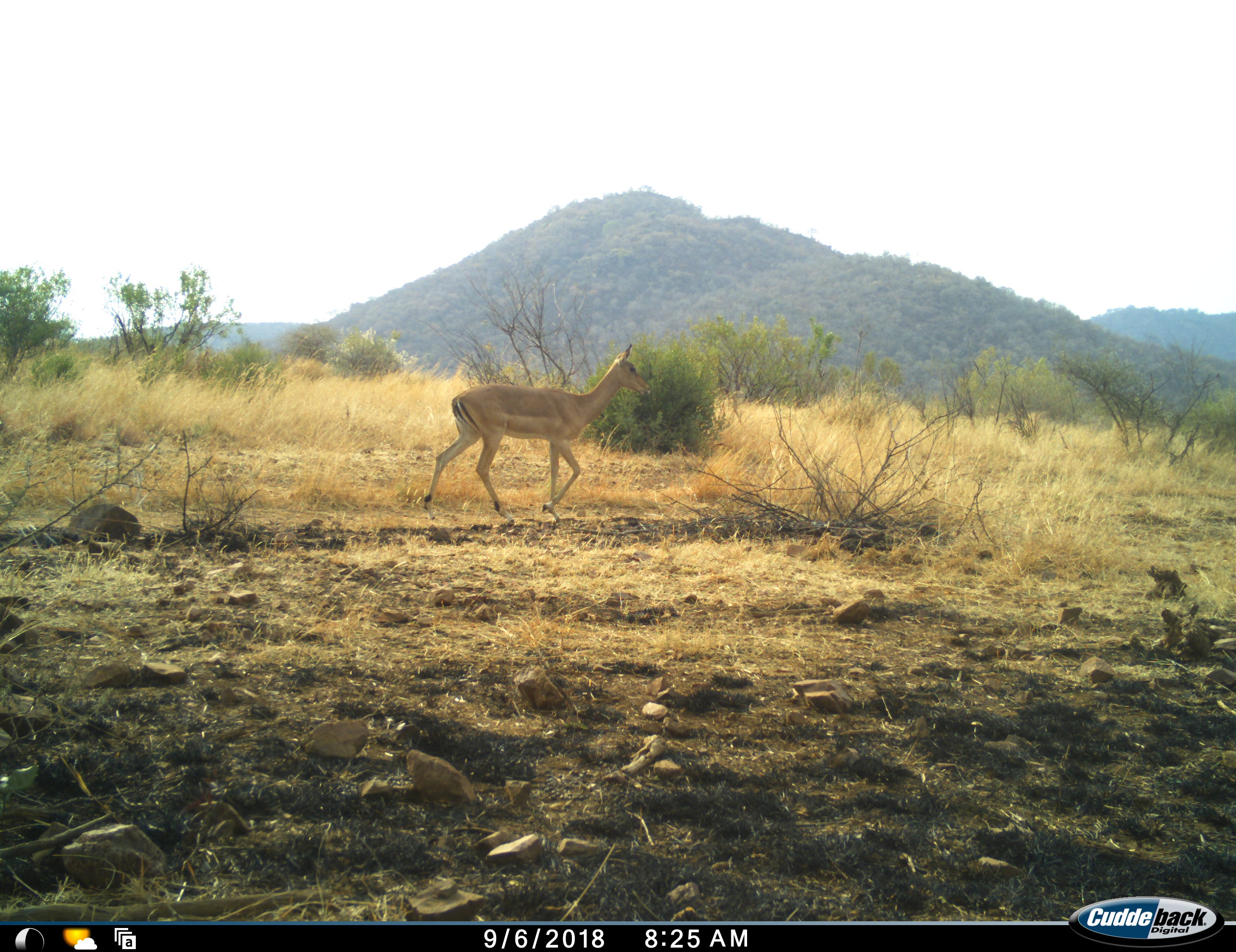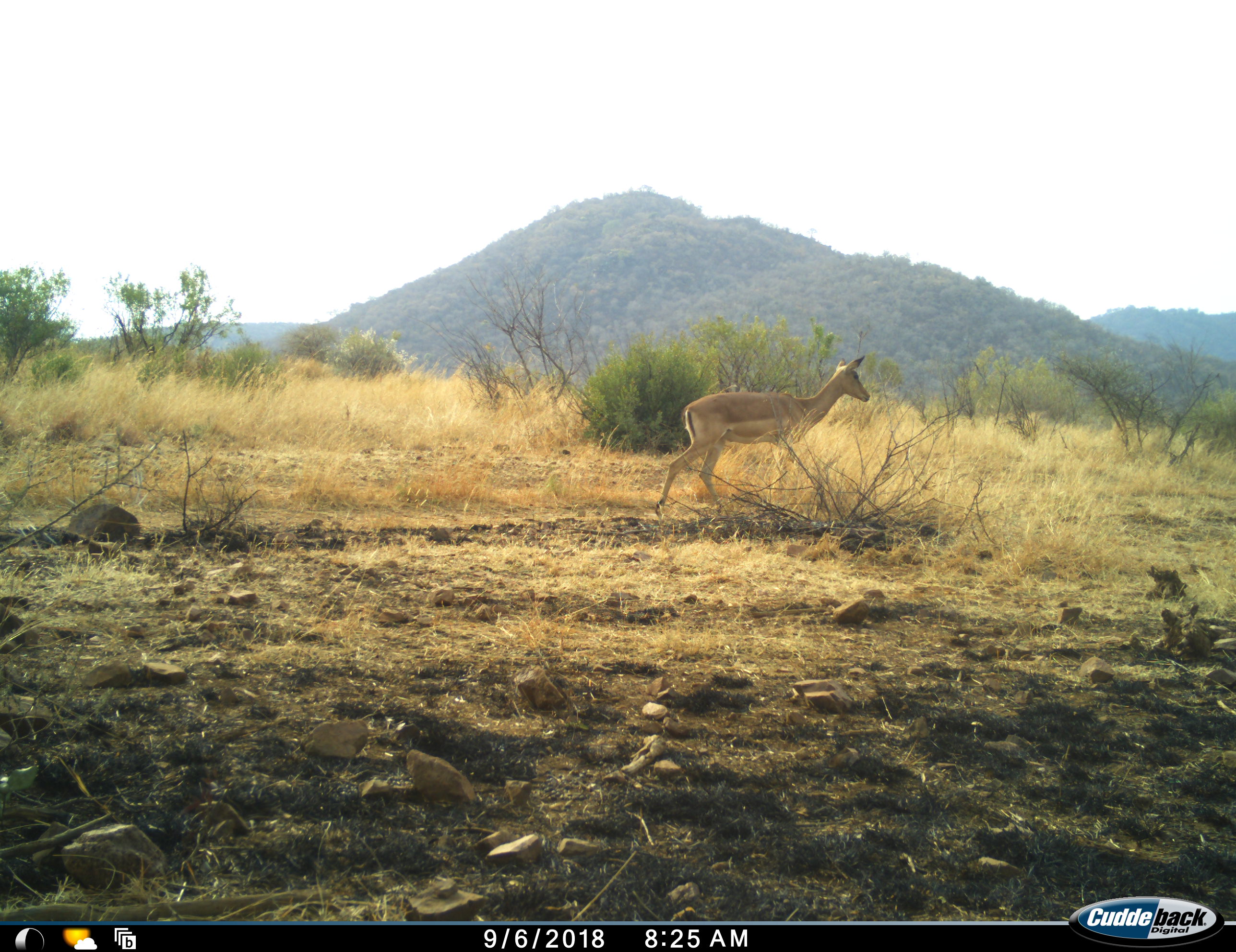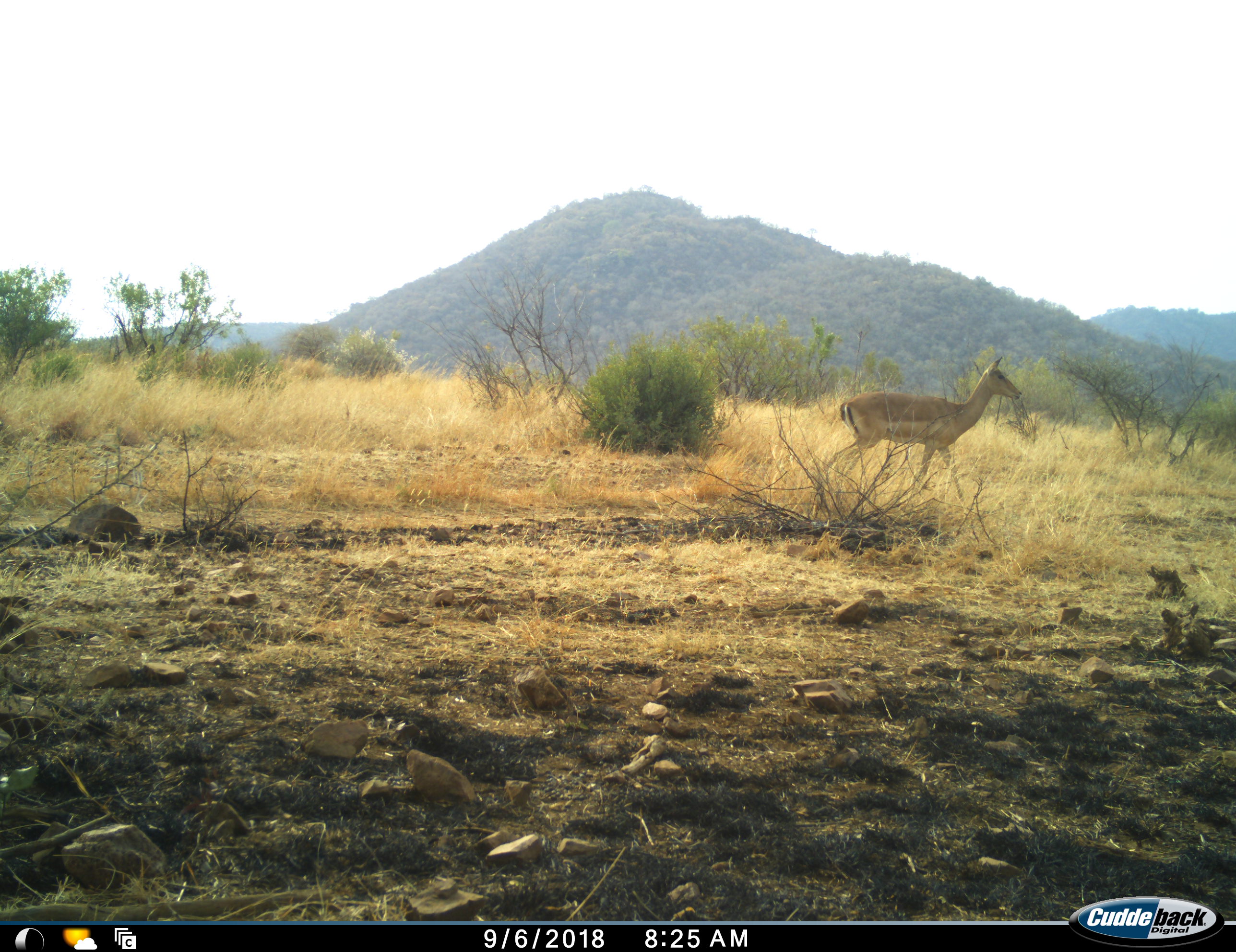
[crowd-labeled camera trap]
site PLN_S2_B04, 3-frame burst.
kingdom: Animalia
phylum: Chordata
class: Mammalia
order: Artiodactyla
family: Bovidae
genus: Aepyceros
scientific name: Aepyceros melampus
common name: impala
Impala (Aepyceros melampus), count 1. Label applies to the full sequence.